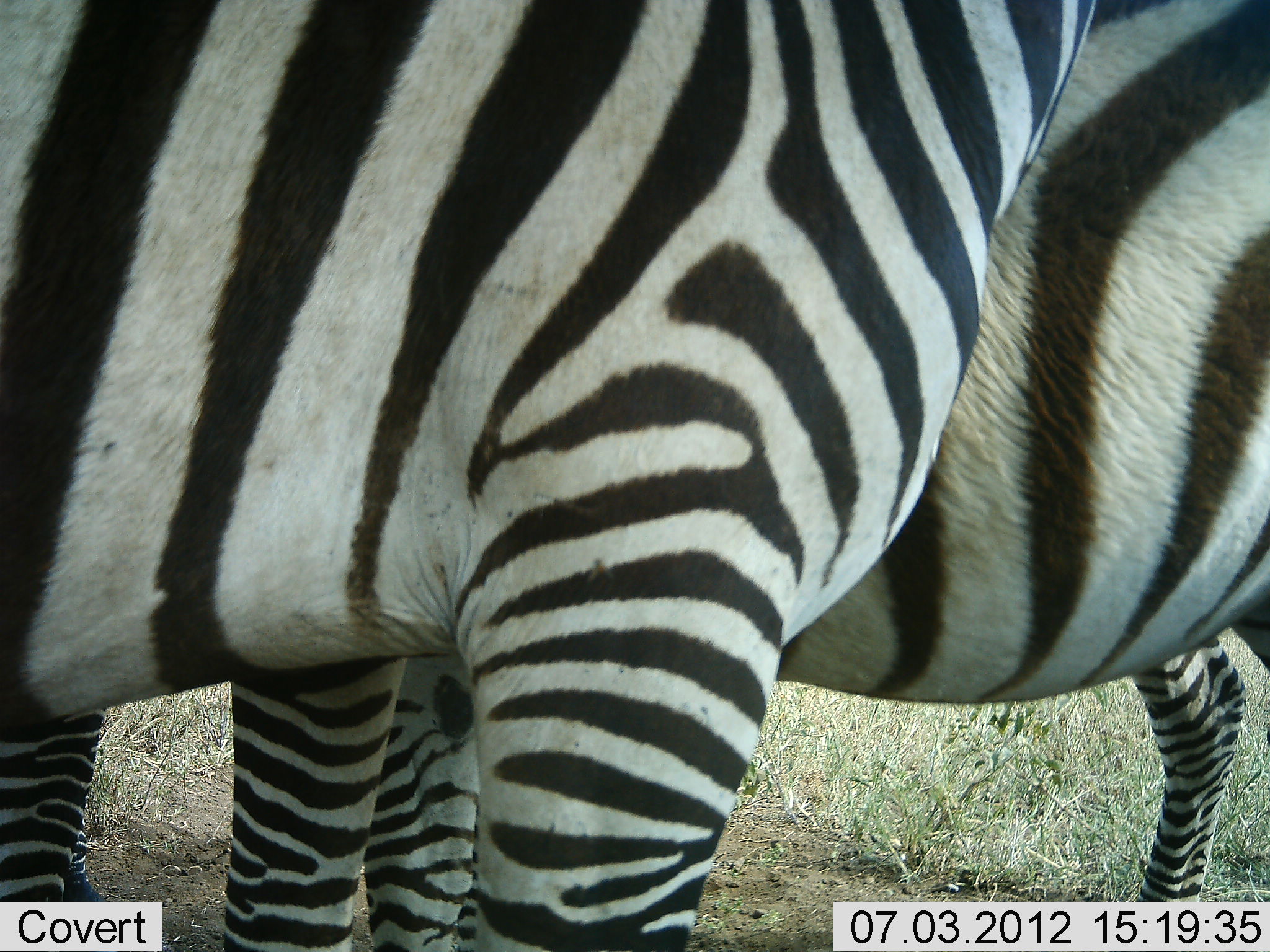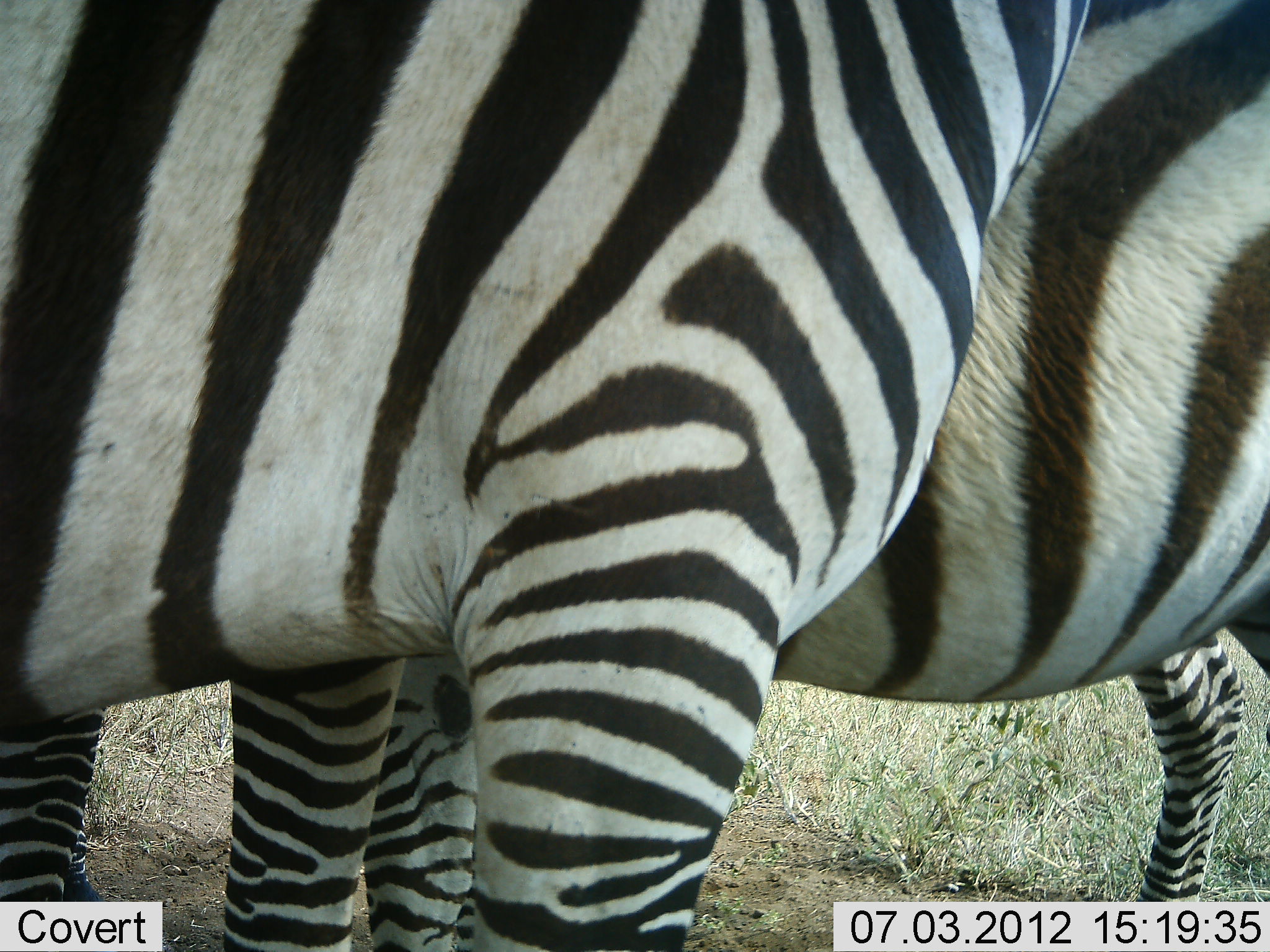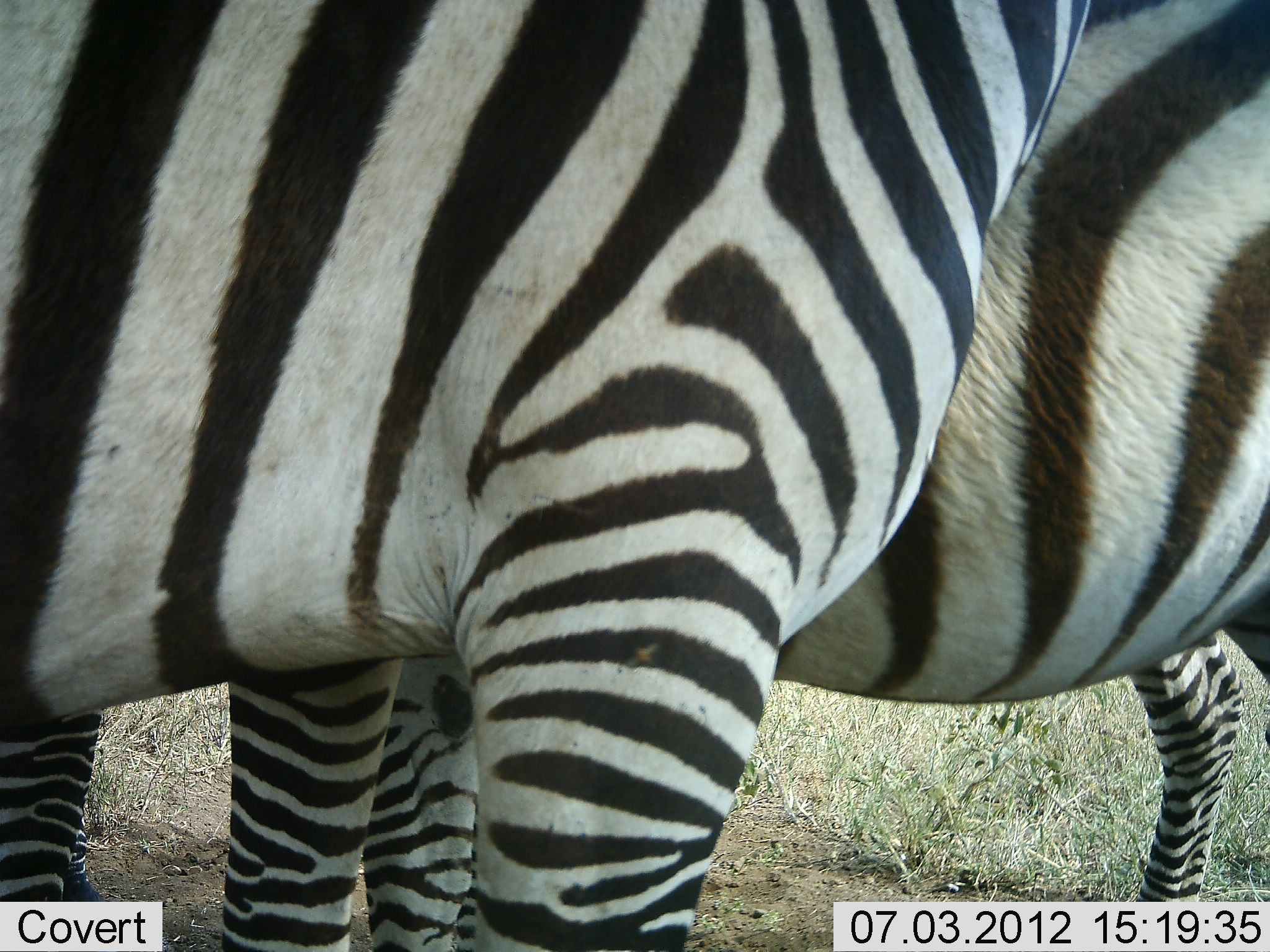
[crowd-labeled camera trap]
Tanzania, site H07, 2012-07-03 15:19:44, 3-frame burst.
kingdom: Animalia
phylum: Chordata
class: Mammalia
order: Perissodactyla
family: Equidae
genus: Equus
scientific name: Equus quagga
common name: plains zebra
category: zebra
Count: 2.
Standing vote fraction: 100%.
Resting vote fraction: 0%.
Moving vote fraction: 0%.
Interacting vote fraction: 0%.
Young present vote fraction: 0%.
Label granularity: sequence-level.